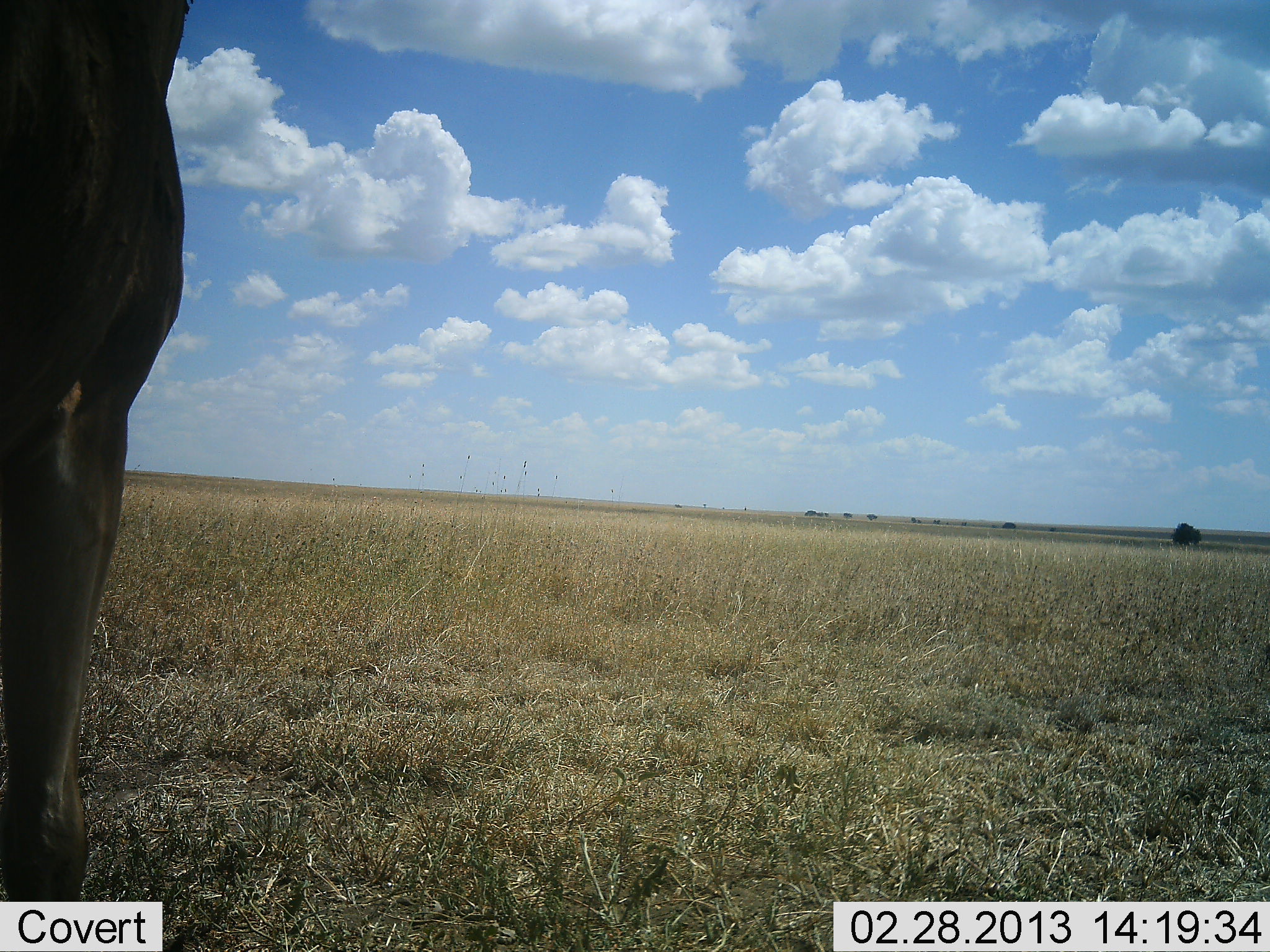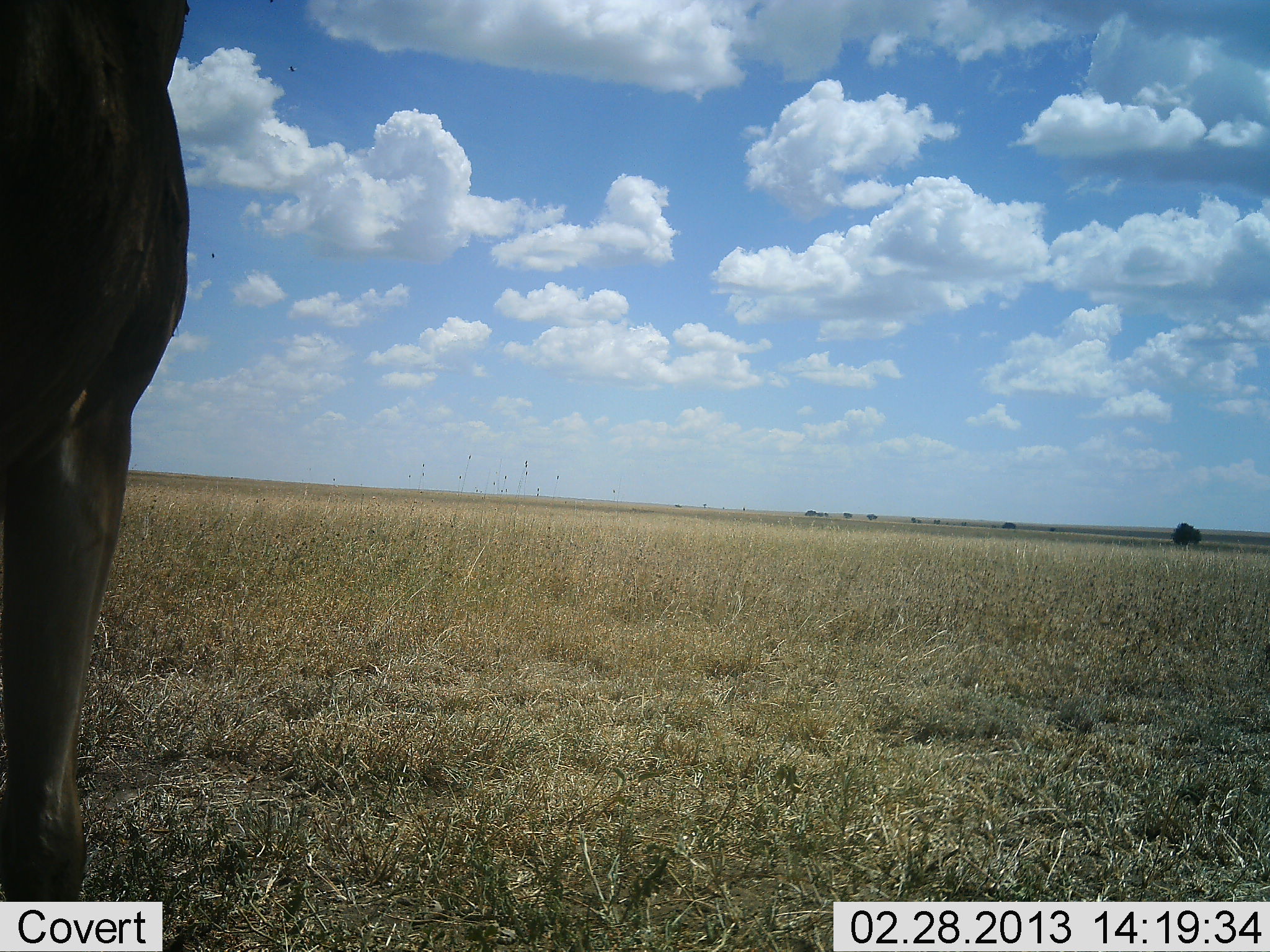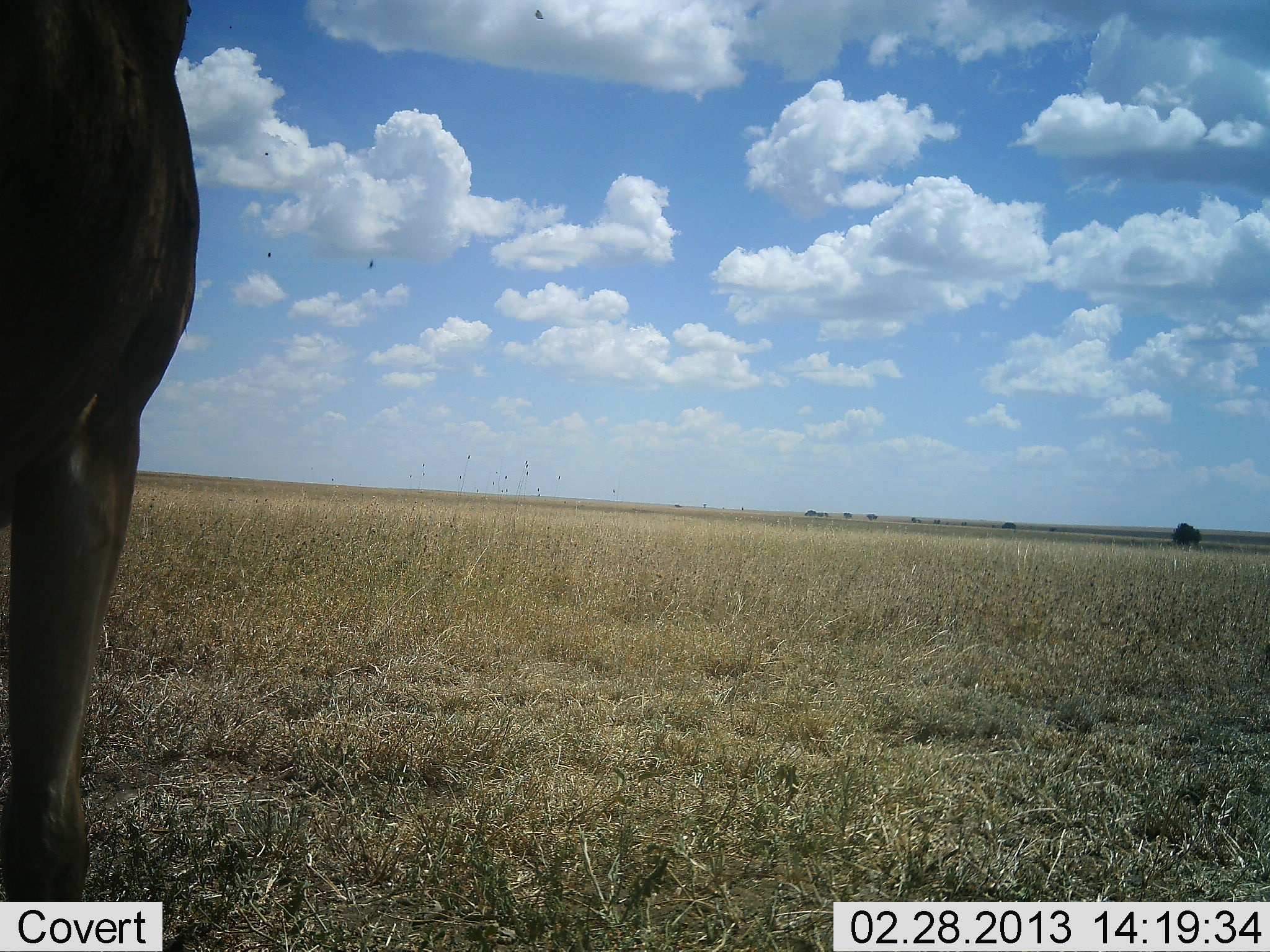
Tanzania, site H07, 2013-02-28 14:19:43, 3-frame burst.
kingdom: Animalia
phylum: Chordata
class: Mammalia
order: Artiodactyla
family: Bovidae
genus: Alcelaphus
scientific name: Alcelaphus buselaphus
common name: hartebeest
Hartebeest (Alcelaphus buselaphus), count 1. Behavior (volunteer vote fractions): standing 100%, resting 0%, moving 0%, interacting 0%. Young present (vote fraction): 0%. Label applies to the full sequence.